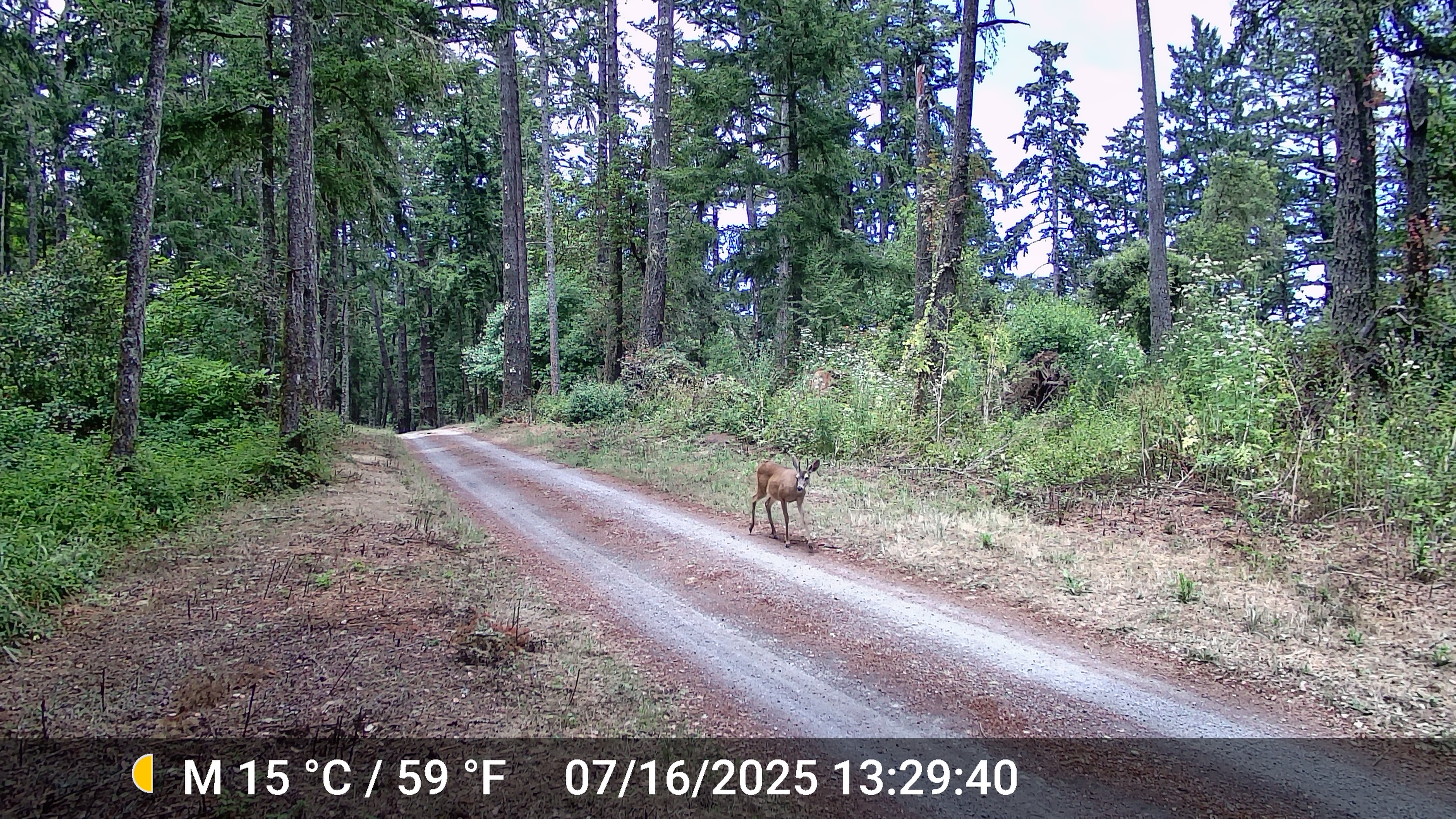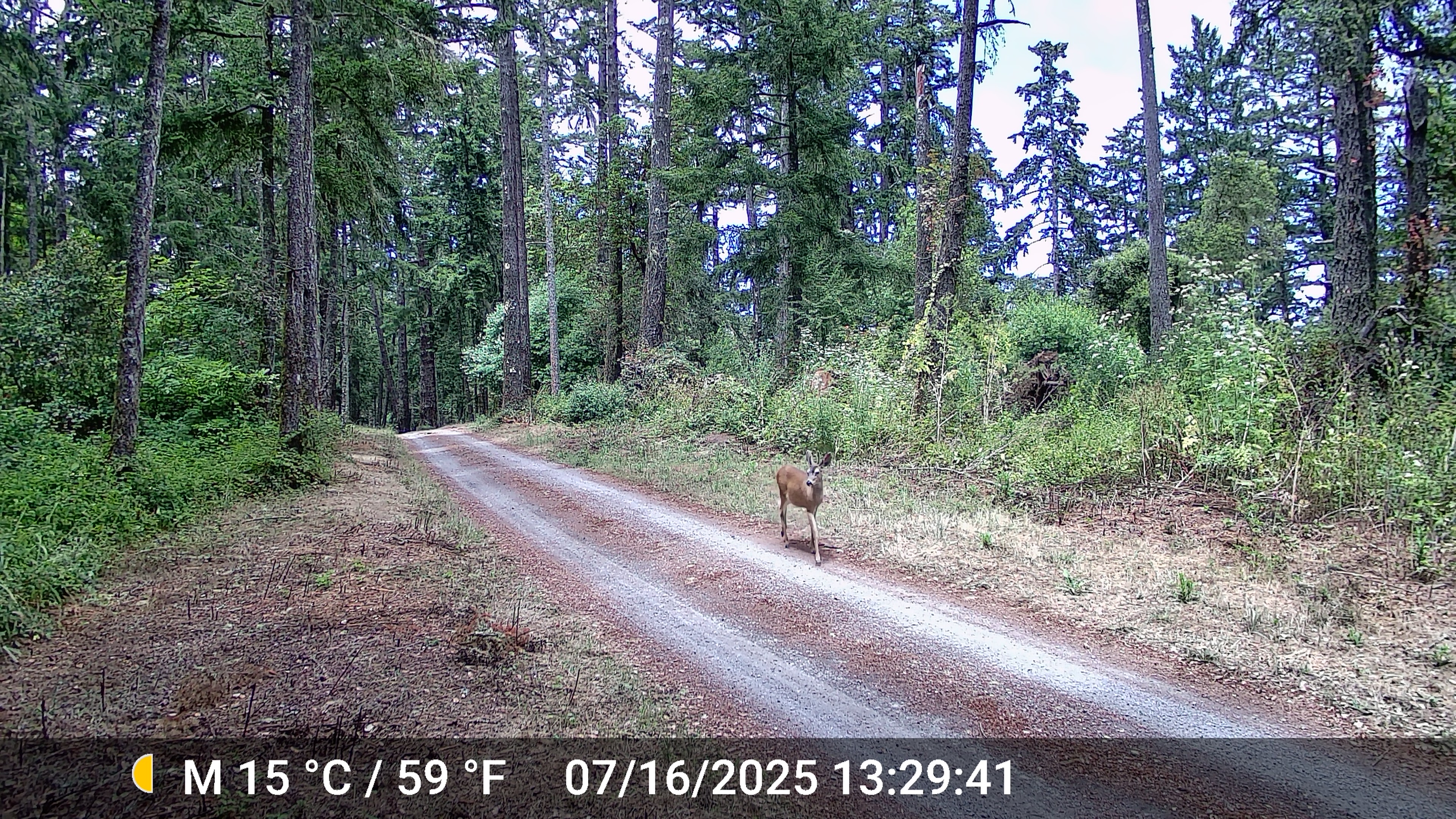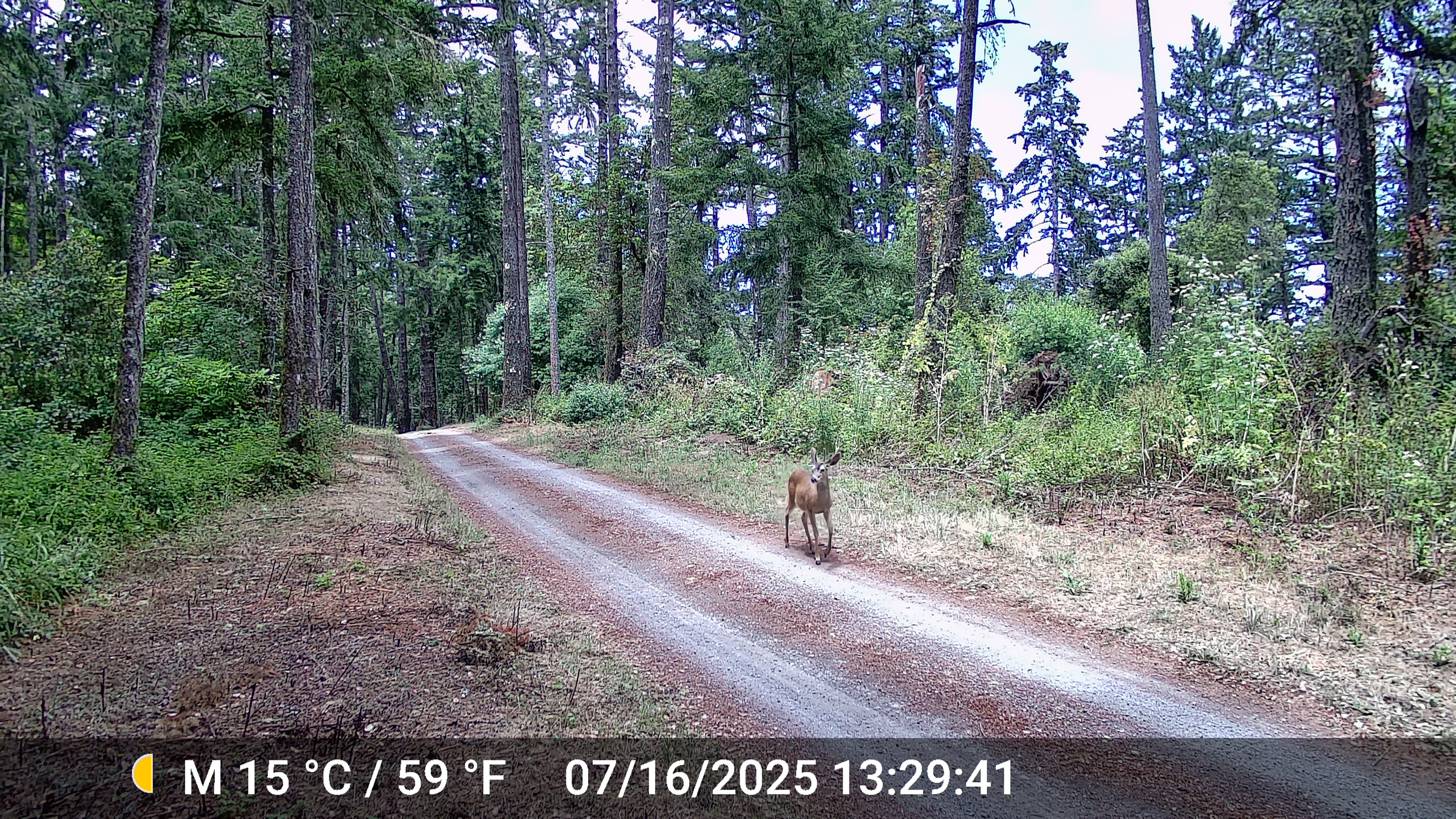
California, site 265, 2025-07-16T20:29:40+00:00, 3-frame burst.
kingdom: Animalia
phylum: Chordata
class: Mammalia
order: Artiodactyla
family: Cervidae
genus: Odocoileus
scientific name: Odocoileus hemionus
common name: mule deer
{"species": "mule deer (Odocoileus hemionus)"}